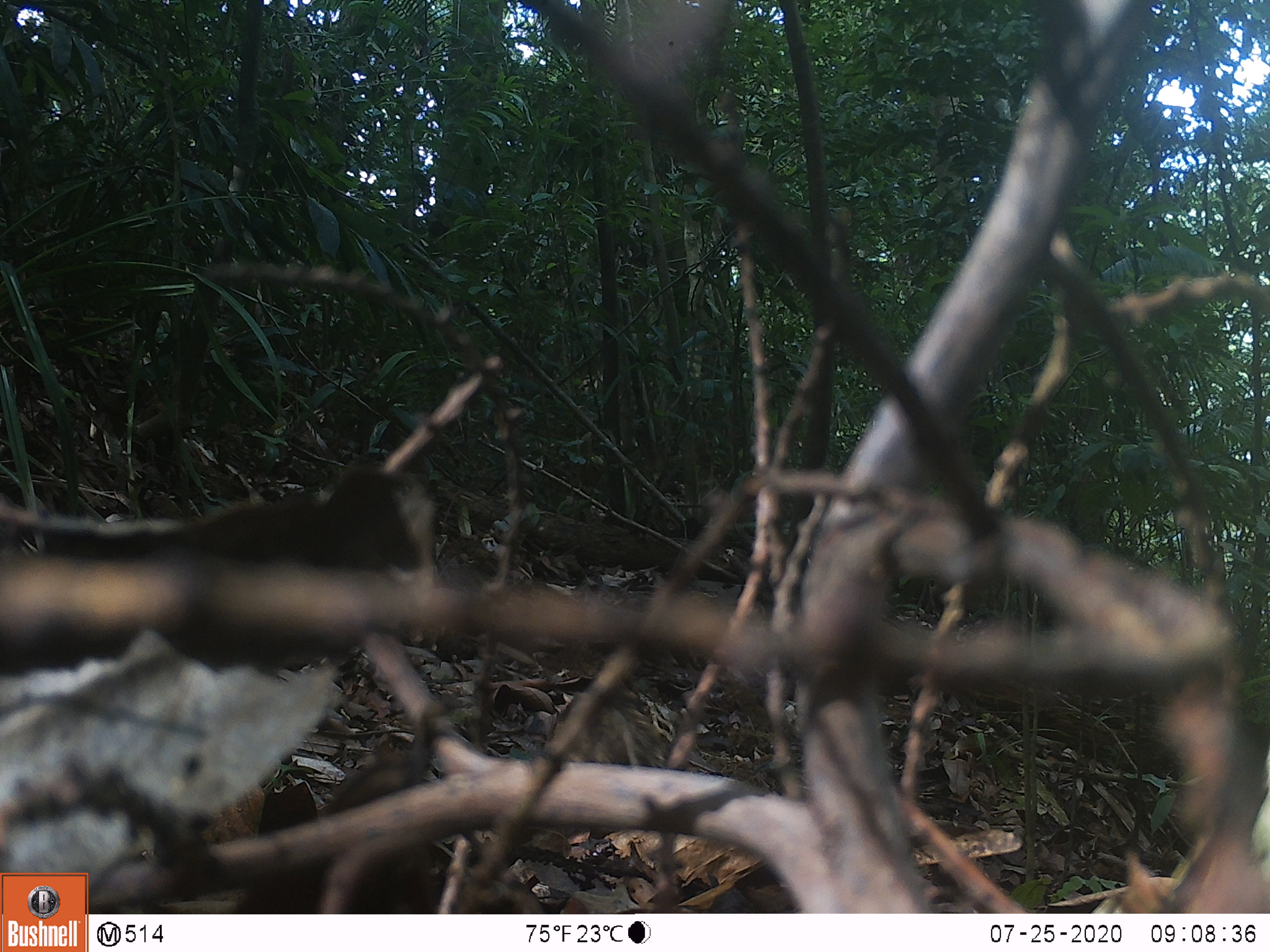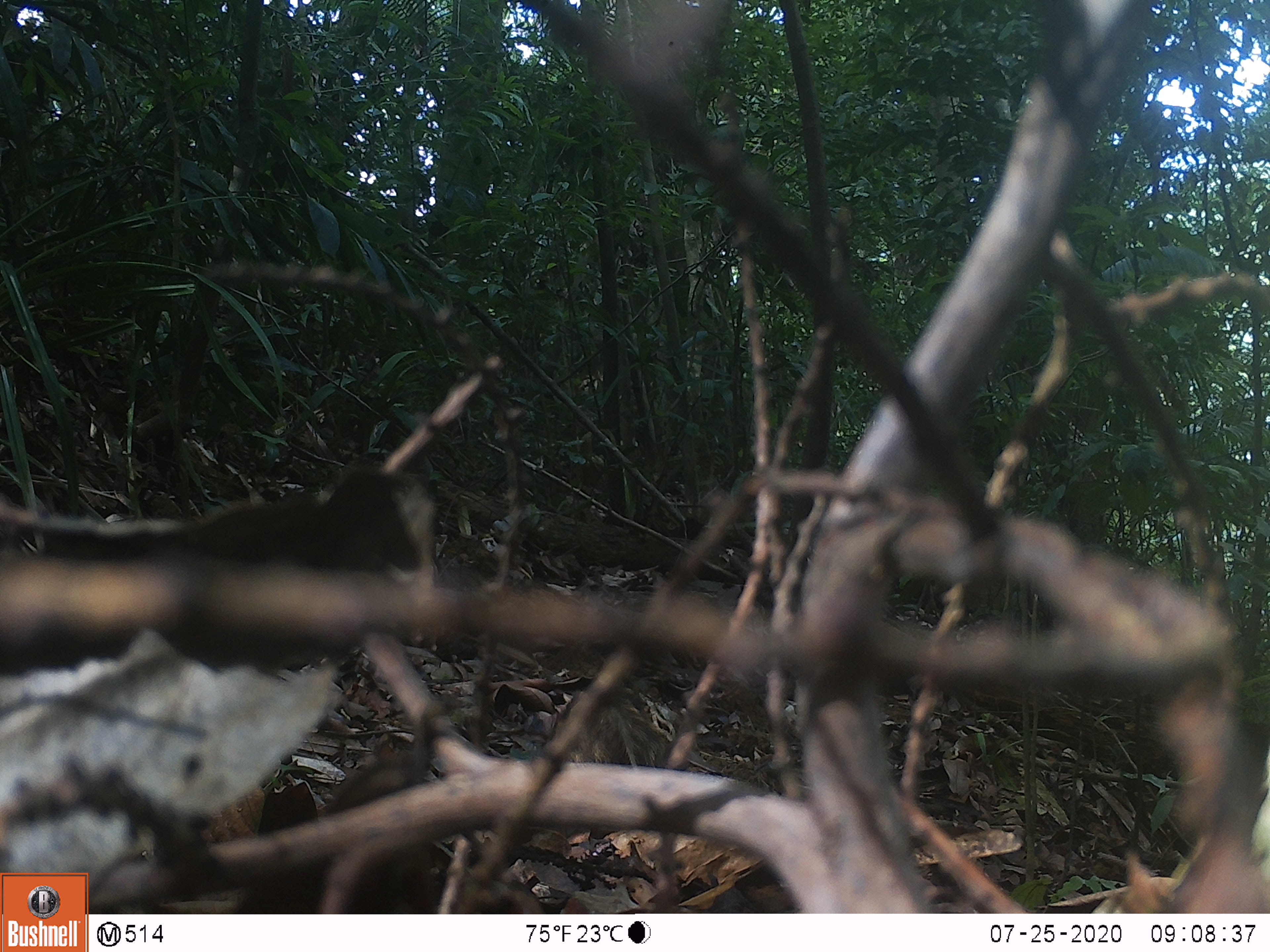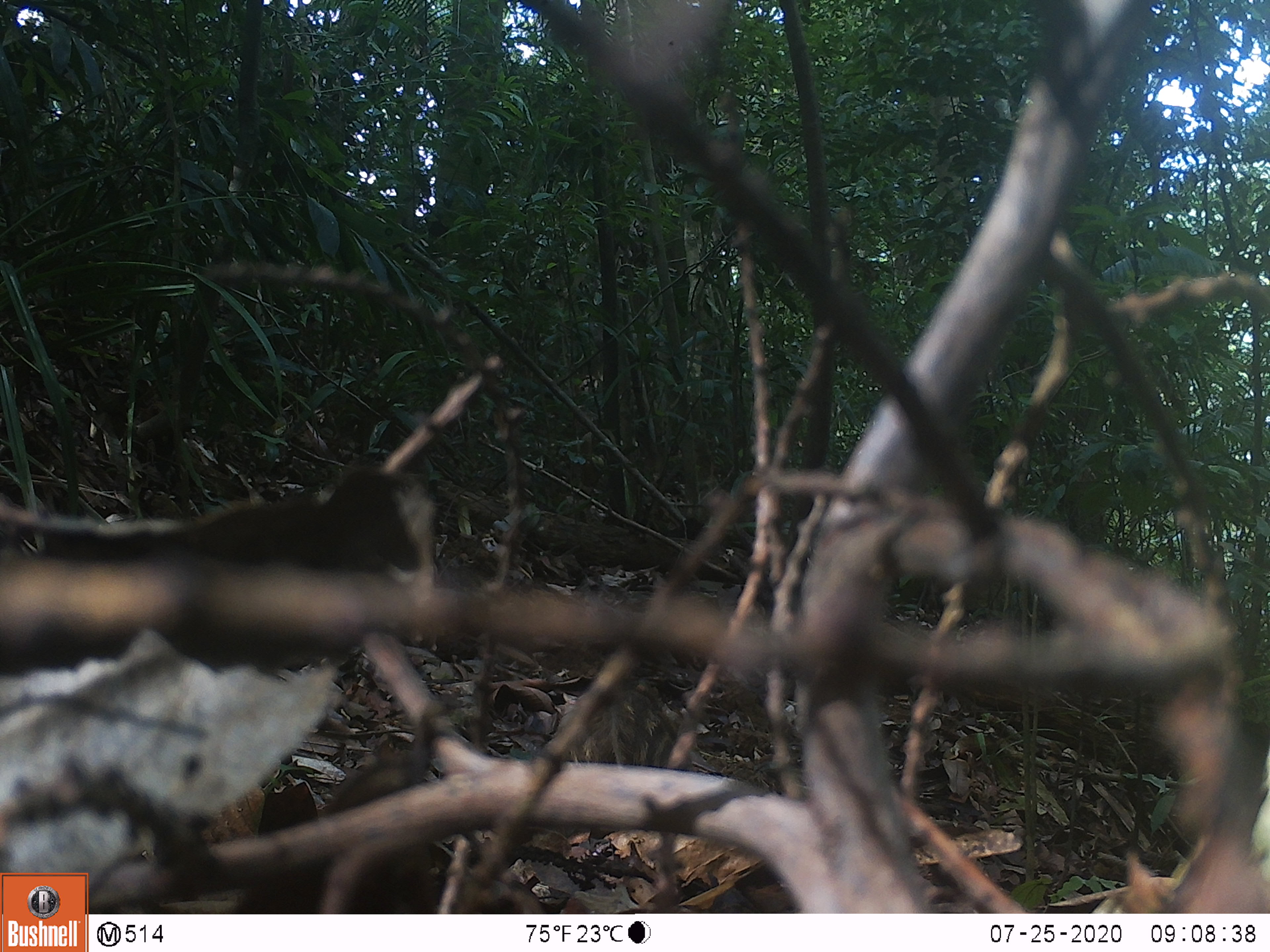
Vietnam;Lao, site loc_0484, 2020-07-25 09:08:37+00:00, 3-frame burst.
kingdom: Animalia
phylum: Chordata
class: Mammalia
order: Artiodactyla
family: Suidae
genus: Sus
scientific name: Sus scrofa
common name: eurasian wild pig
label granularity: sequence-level